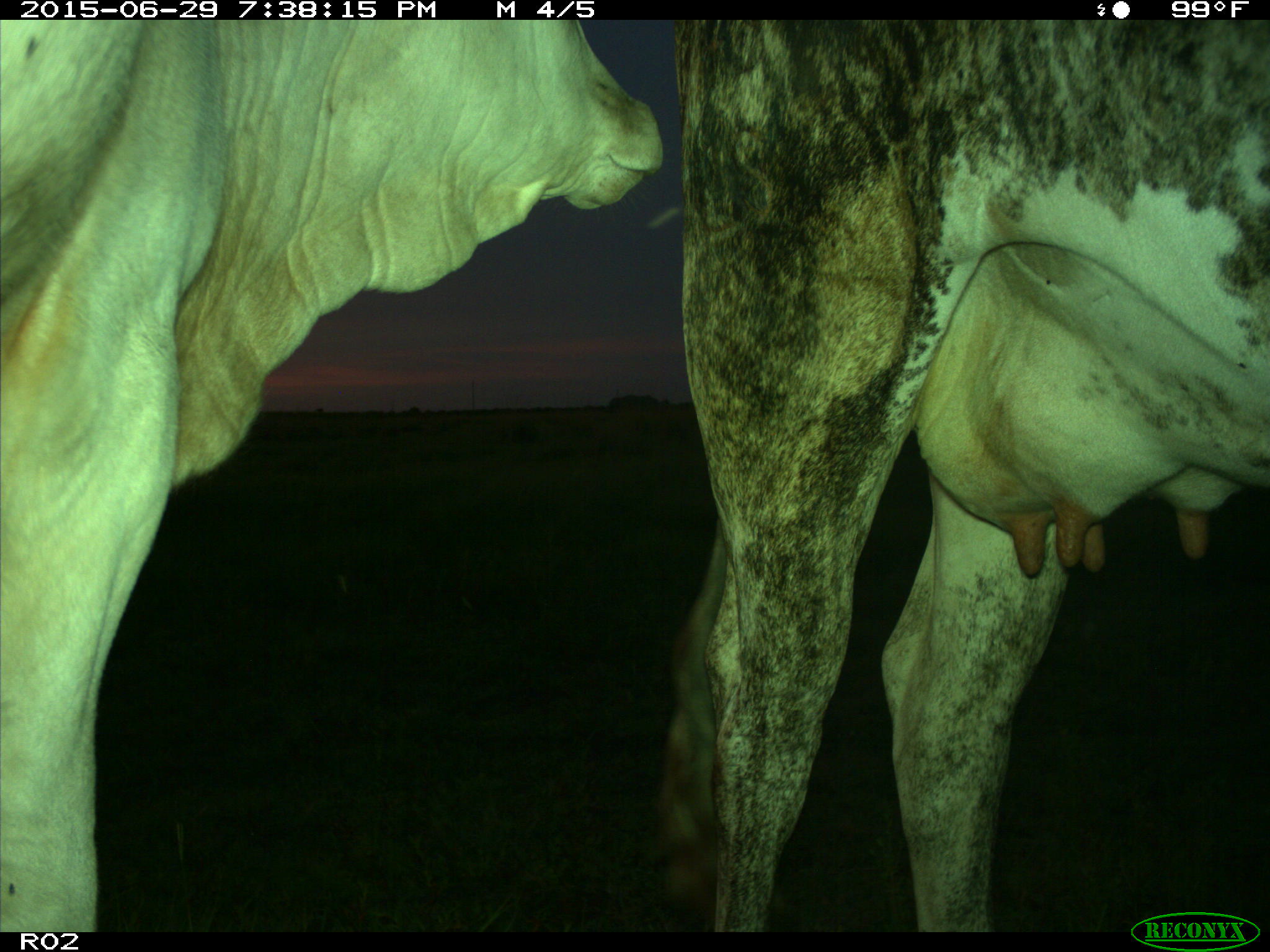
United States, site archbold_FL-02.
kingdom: Animalia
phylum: Chordata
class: Mammalia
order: Artiodactyla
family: Bovidae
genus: Bos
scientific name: Bos taurus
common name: domestic cow